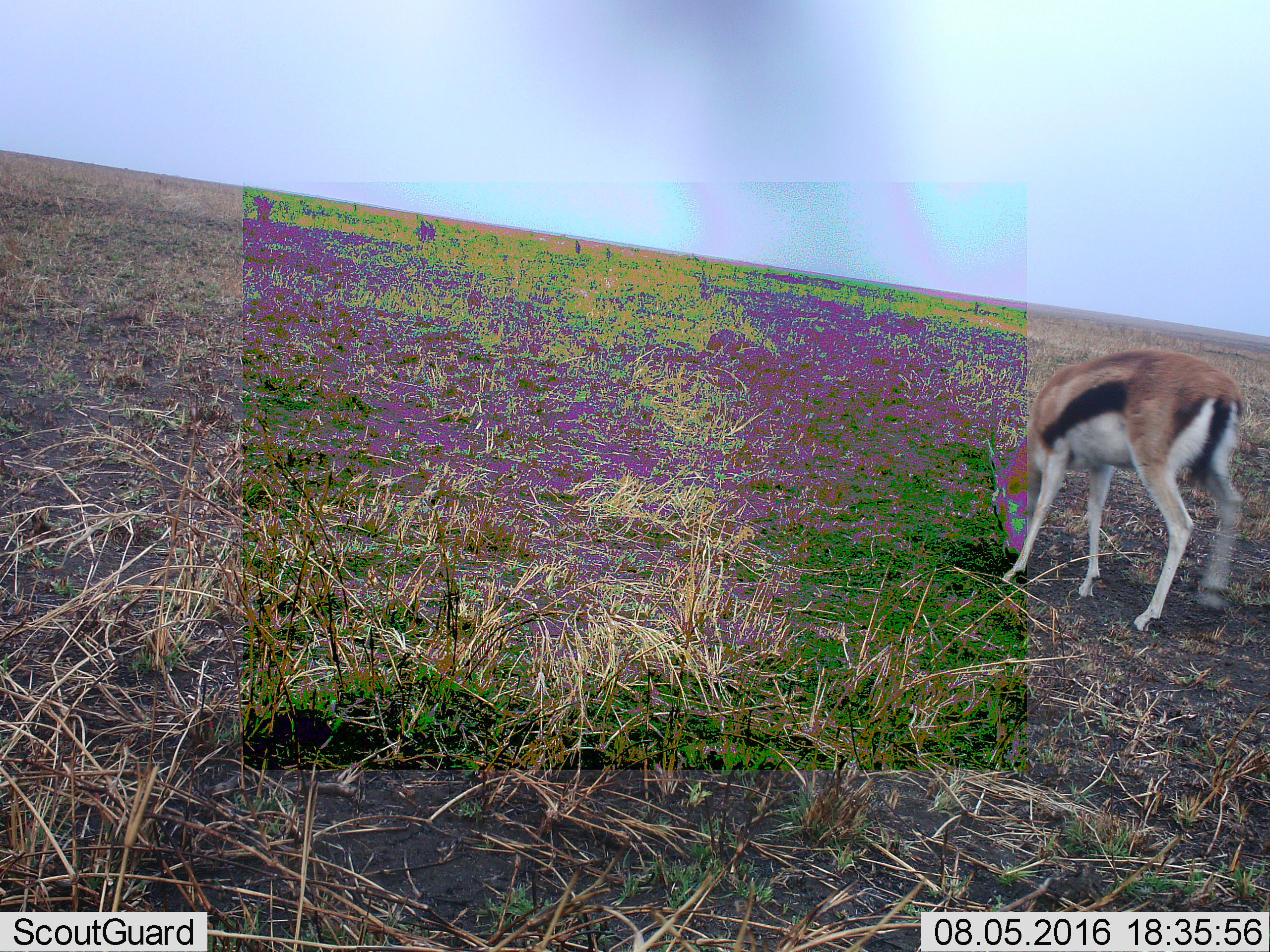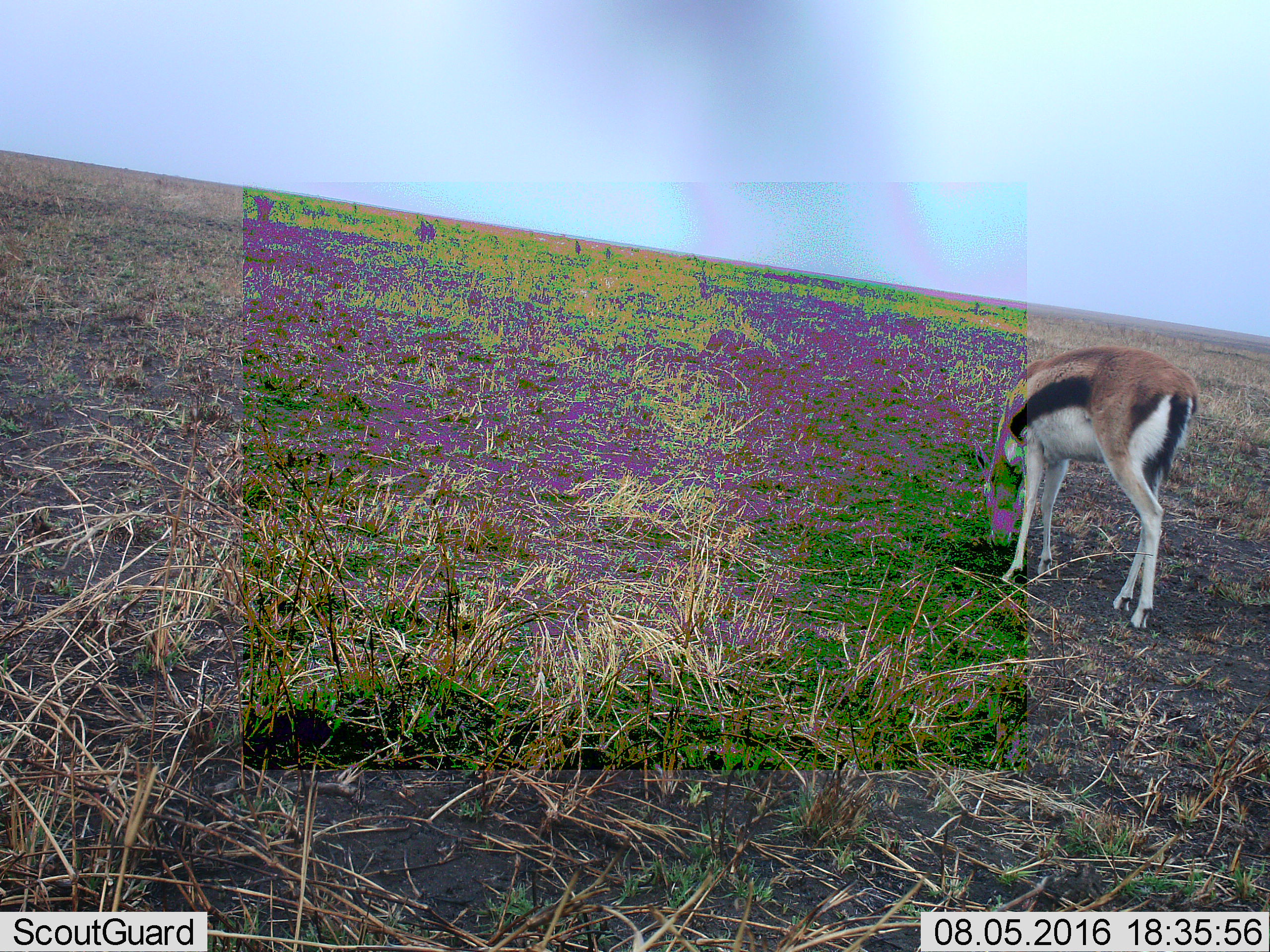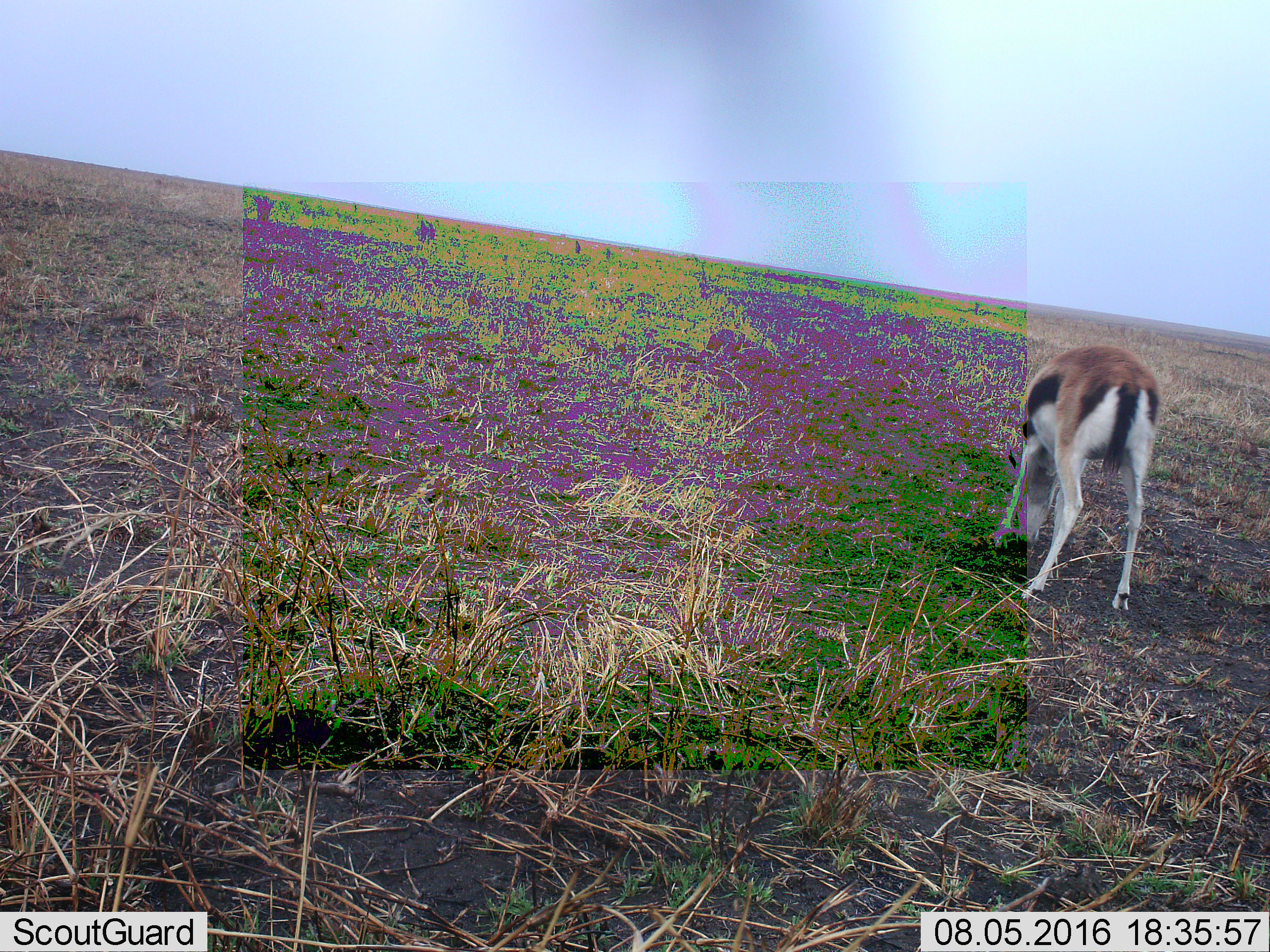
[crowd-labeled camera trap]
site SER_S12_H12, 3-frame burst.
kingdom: Animalia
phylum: Chordata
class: Mammalia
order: Artiodactyla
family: Bovidae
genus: Eudorcas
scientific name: Eudorcas thomsonii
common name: thomson's gazelle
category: gazellethomsons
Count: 1.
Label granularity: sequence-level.